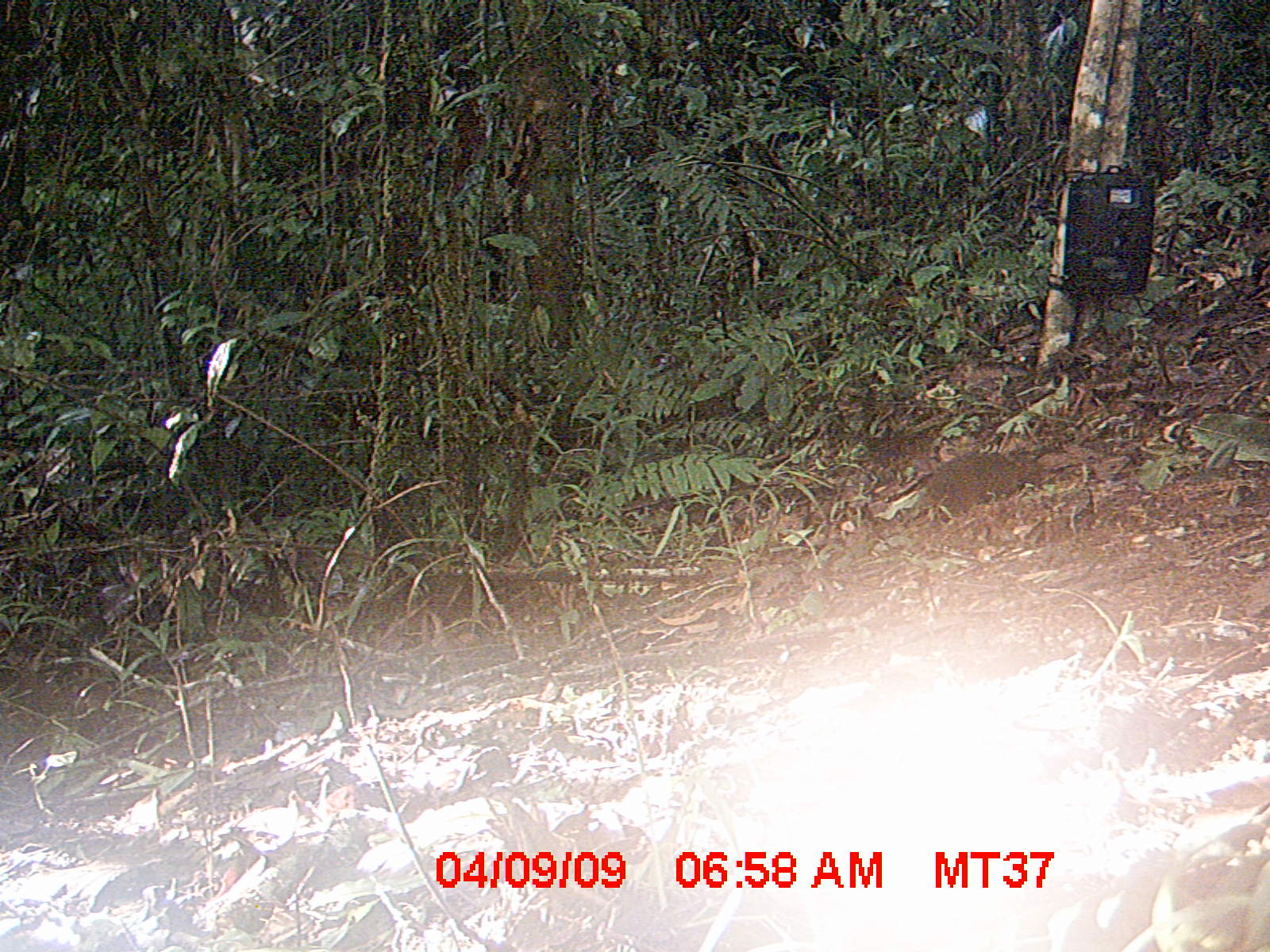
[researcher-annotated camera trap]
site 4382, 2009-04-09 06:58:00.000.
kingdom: Animalia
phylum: Chordata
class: Mammalia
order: Rodentia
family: Nesomyidae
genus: Nesomys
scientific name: Nesomys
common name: nesomys rodents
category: nesomys sp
Nesomys sp (nesomys rodents) (Nesomys), count 1.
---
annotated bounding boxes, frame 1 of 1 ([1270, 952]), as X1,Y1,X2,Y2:
nesomys sp: 884,448,1044,515